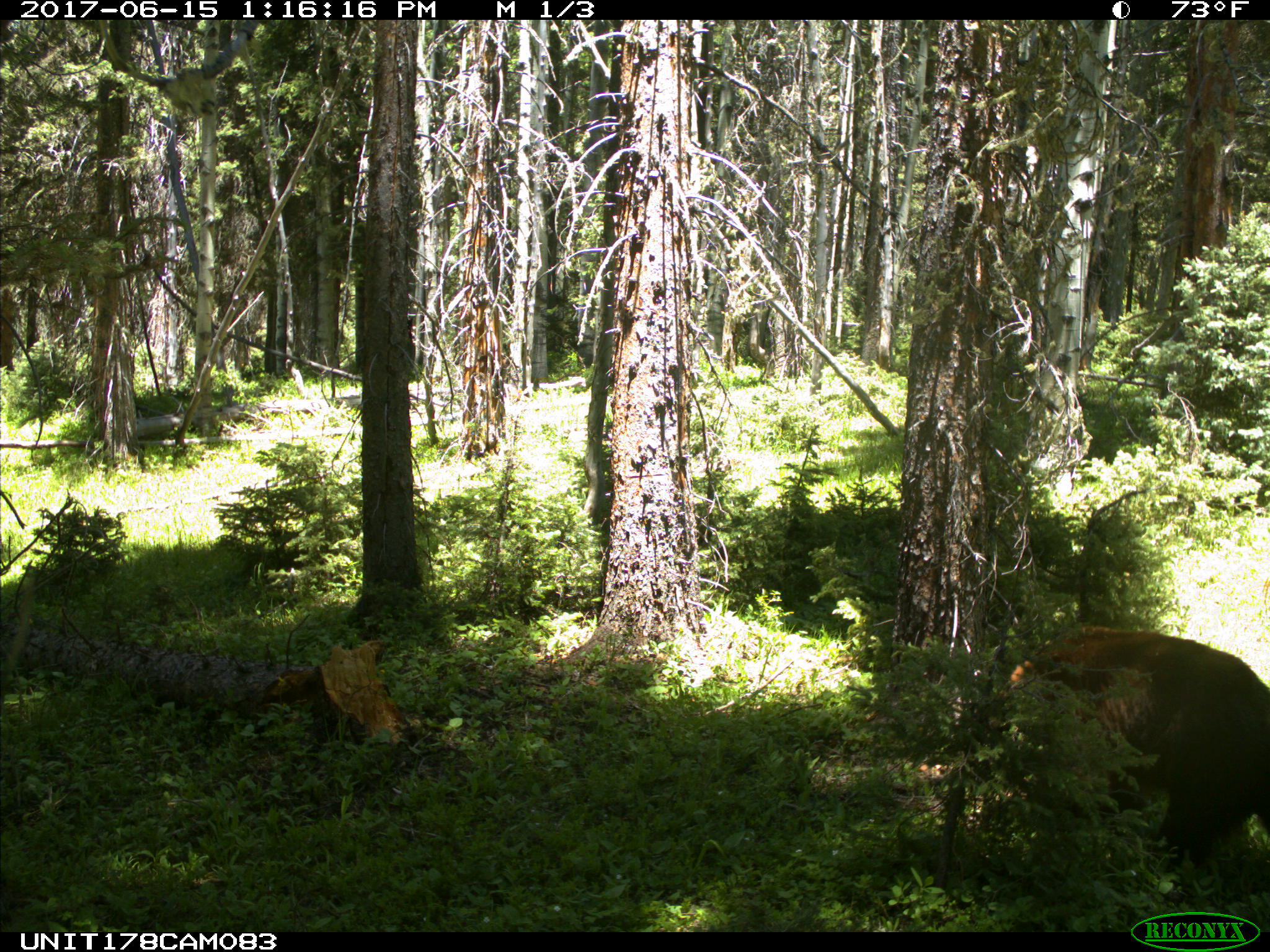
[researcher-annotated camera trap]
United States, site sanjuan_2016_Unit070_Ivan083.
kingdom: Animalia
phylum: Chordata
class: Mammalia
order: Carnivora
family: Ursidae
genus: Ursus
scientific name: Ursus americanus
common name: american black bear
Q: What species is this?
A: Ursus americanus (american black bear).